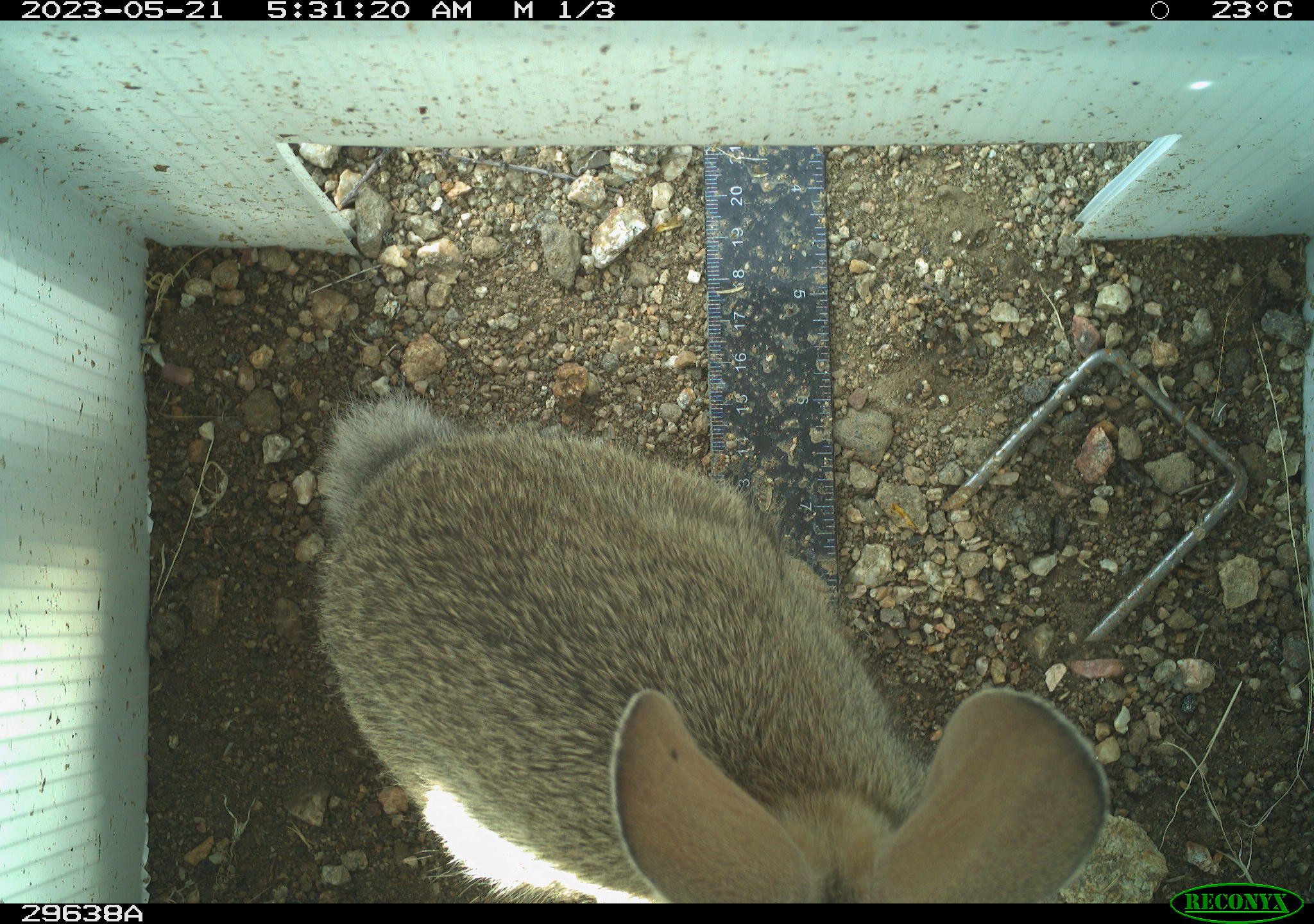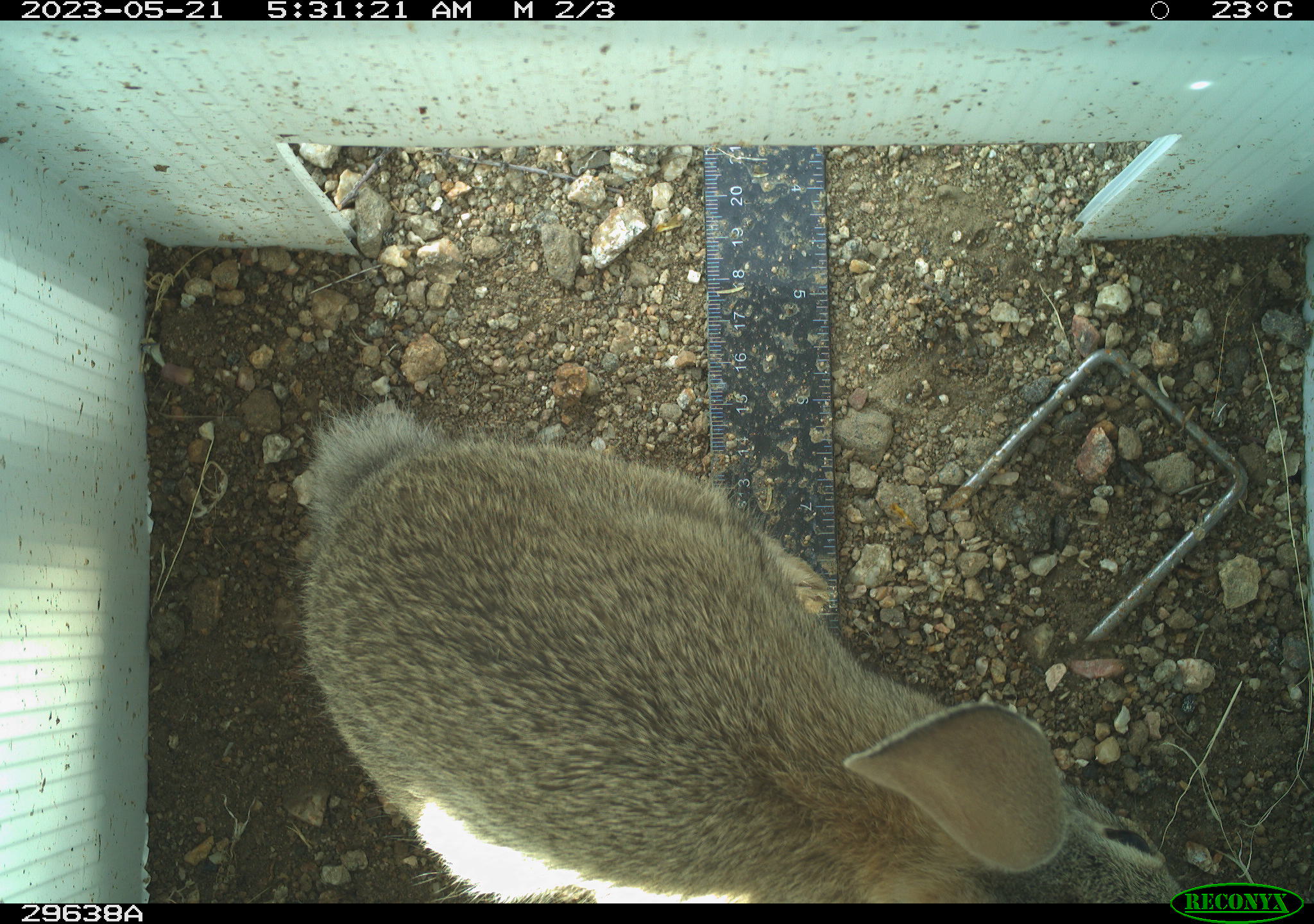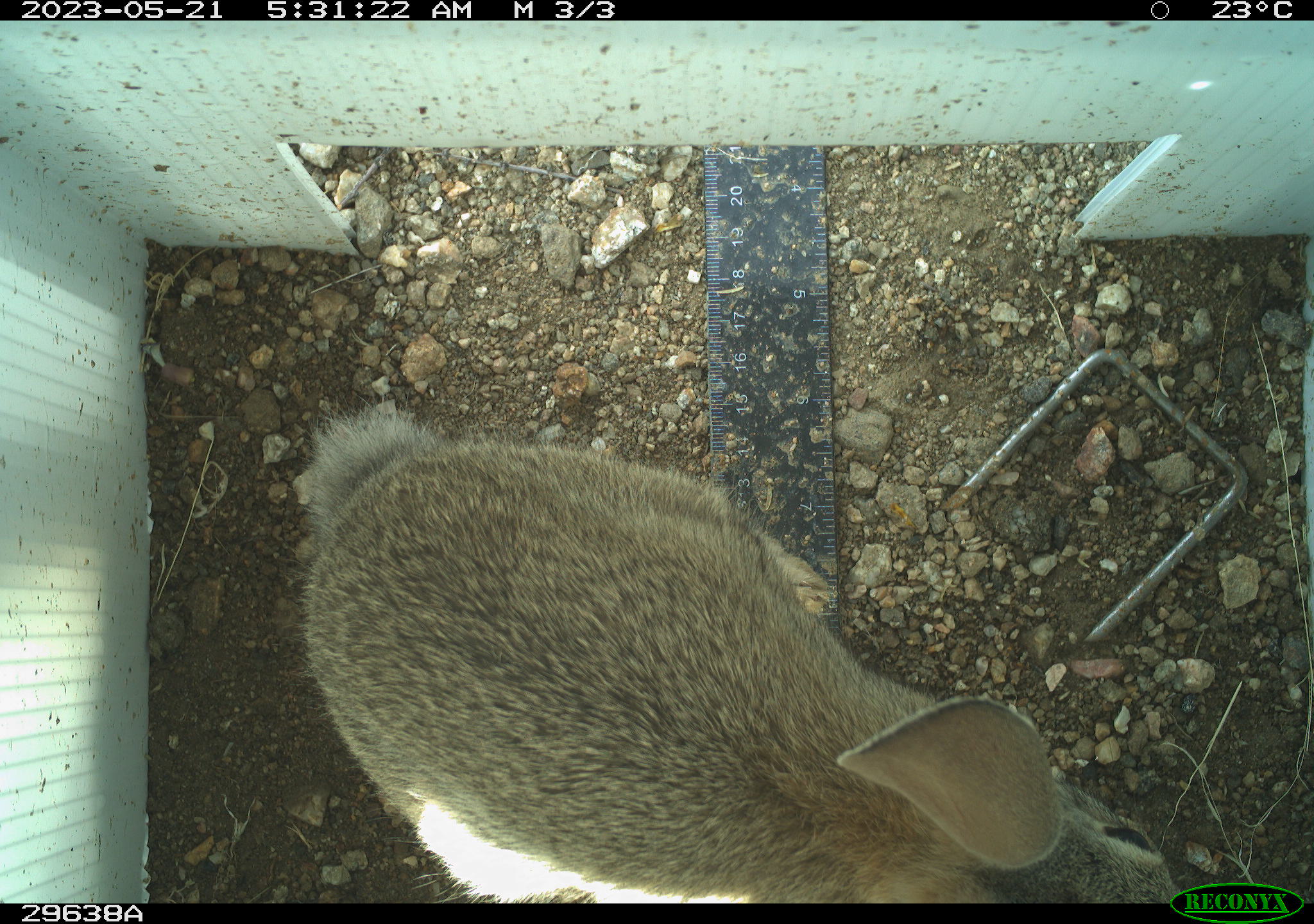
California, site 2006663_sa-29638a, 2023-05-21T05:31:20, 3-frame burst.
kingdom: Animalia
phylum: Chordata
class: Mammalia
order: Lagomorpha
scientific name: Lagomorpha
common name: hares, rabbits, and pikas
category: lagomorpha order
Lagomorpha order (hares, rabbits, and pikas) (Lagomorpha).